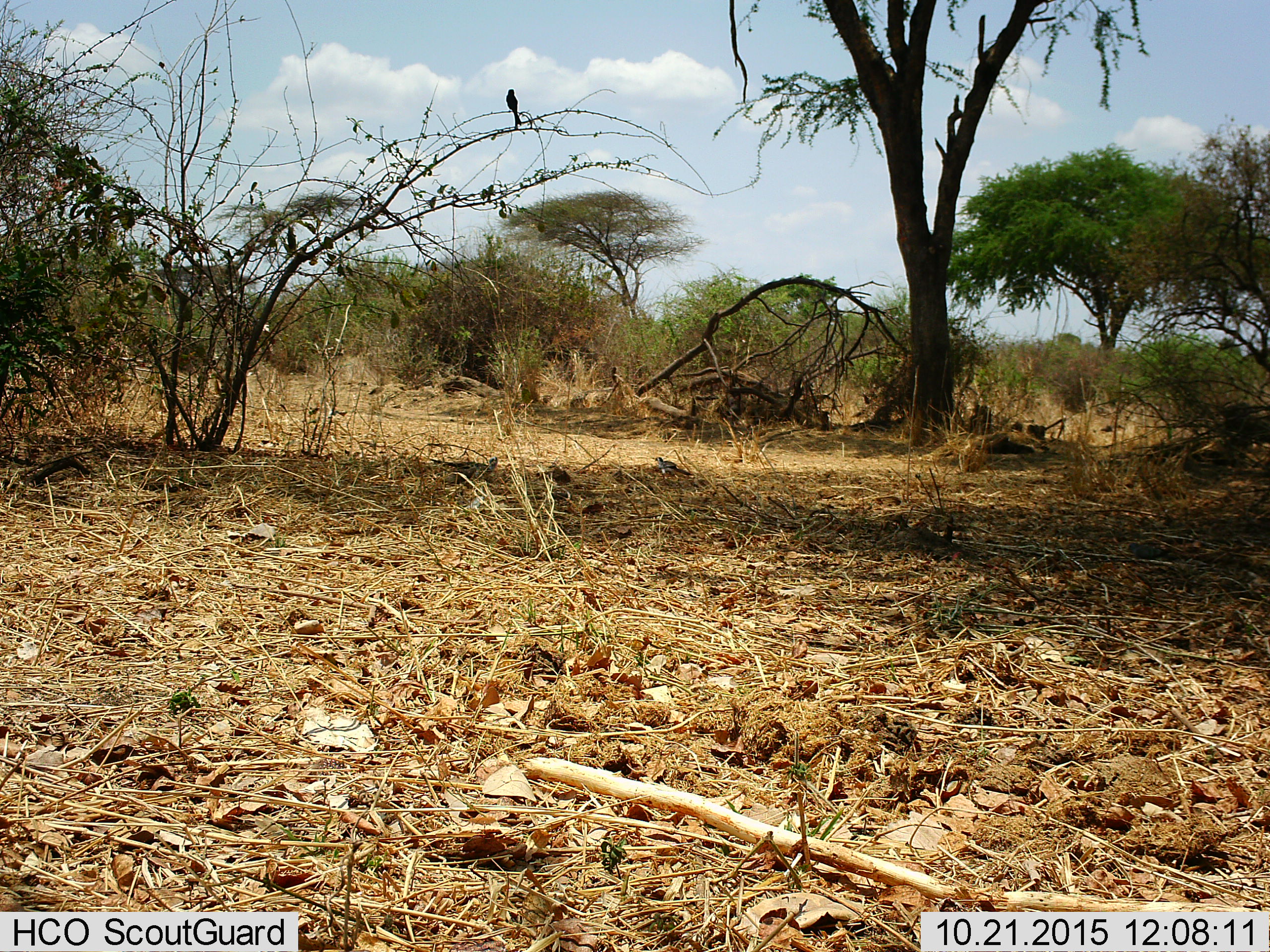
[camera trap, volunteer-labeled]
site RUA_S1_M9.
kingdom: Animalia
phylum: Chordata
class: Aves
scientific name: Aves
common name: bird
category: birdother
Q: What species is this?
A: Birdother (bird) (Aves).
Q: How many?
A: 2.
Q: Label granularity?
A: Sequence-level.